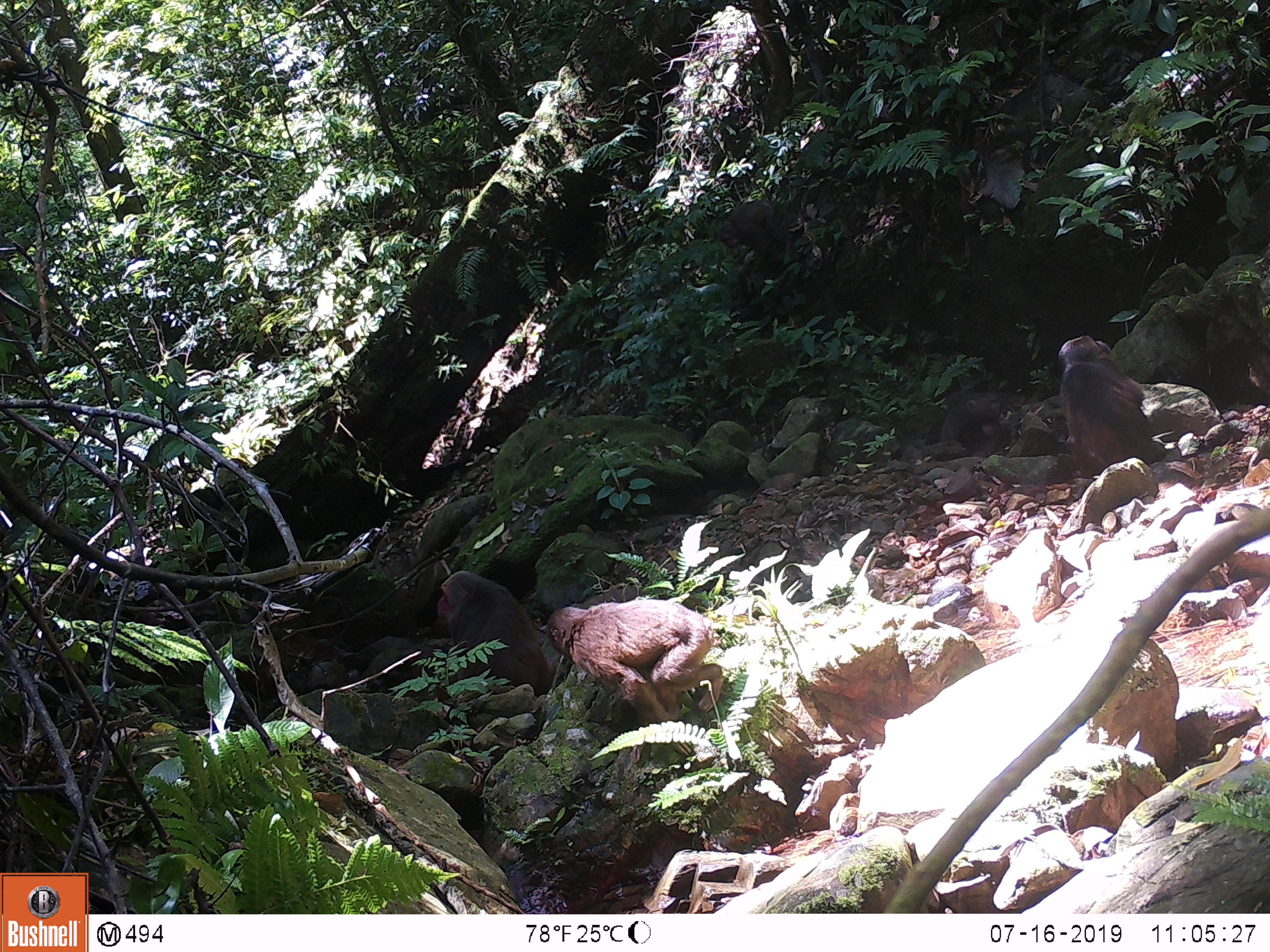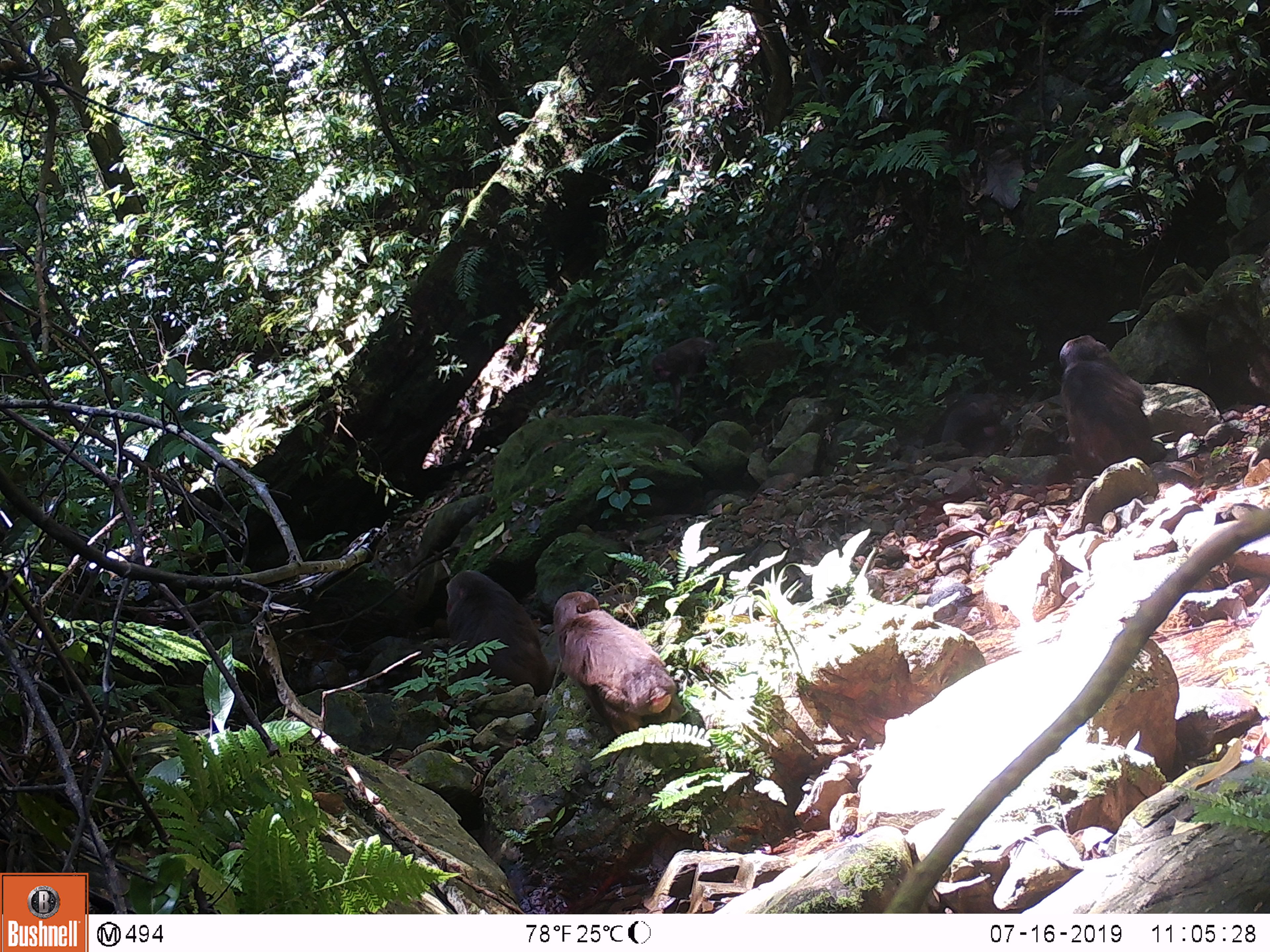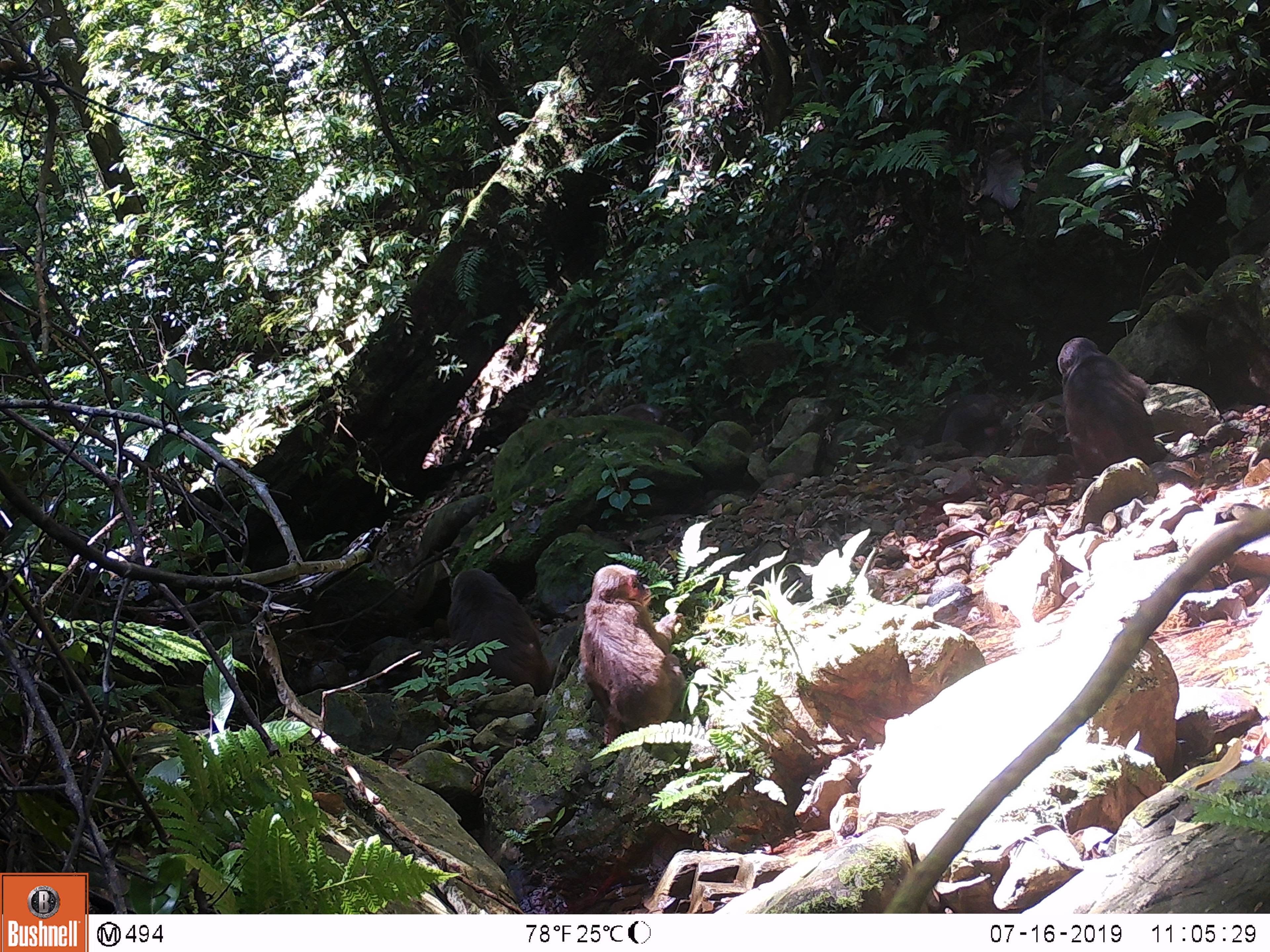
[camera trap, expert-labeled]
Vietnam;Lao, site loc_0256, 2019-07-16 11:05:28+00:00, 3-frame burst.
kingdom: Animalia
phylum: Chordata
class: Mammalia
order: Primates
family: Cercopithecidae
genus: Macaca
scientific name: Macaca arctoides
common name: stump-tailed macaque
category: stump tailed macaque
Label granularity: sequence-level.